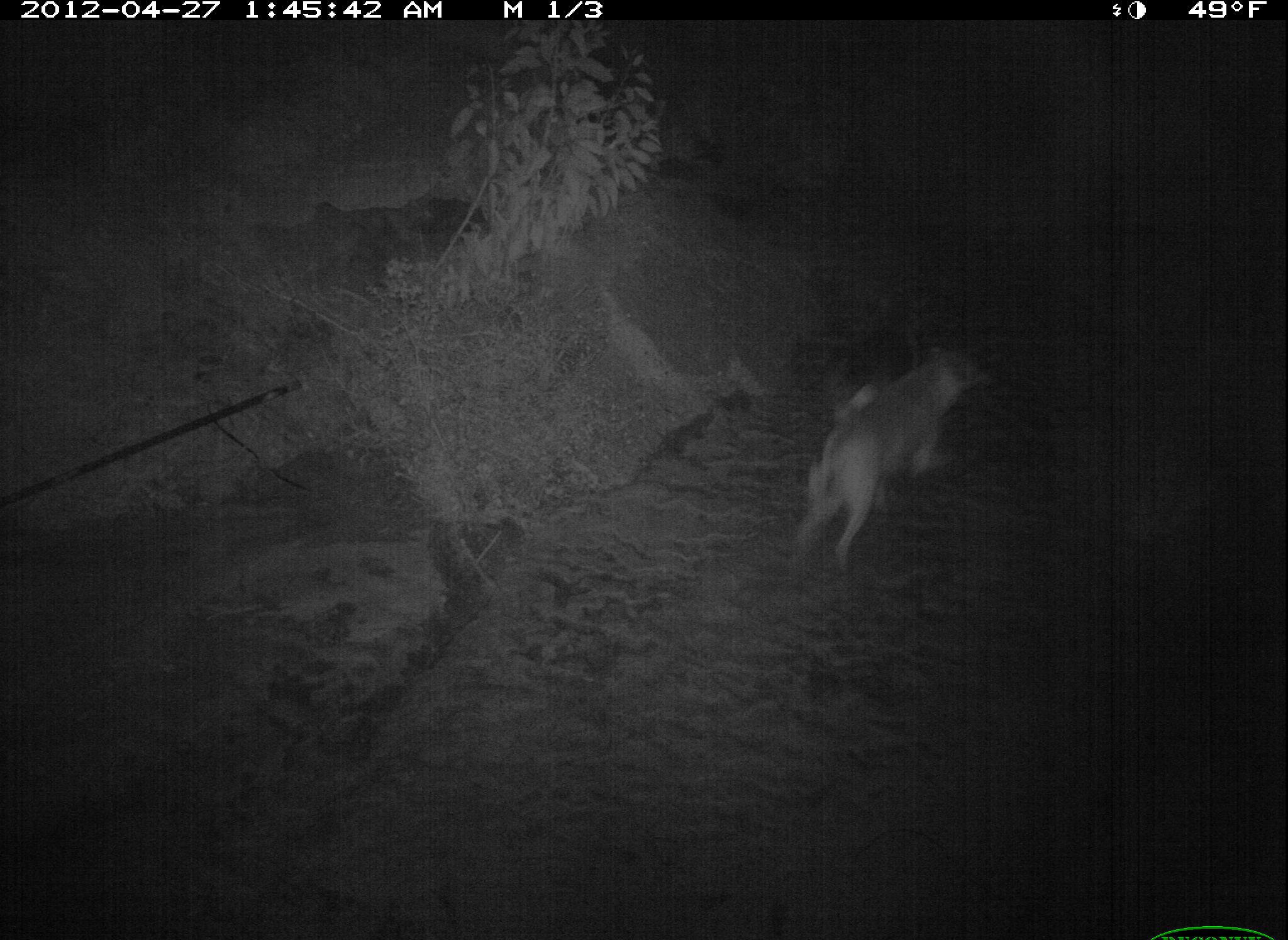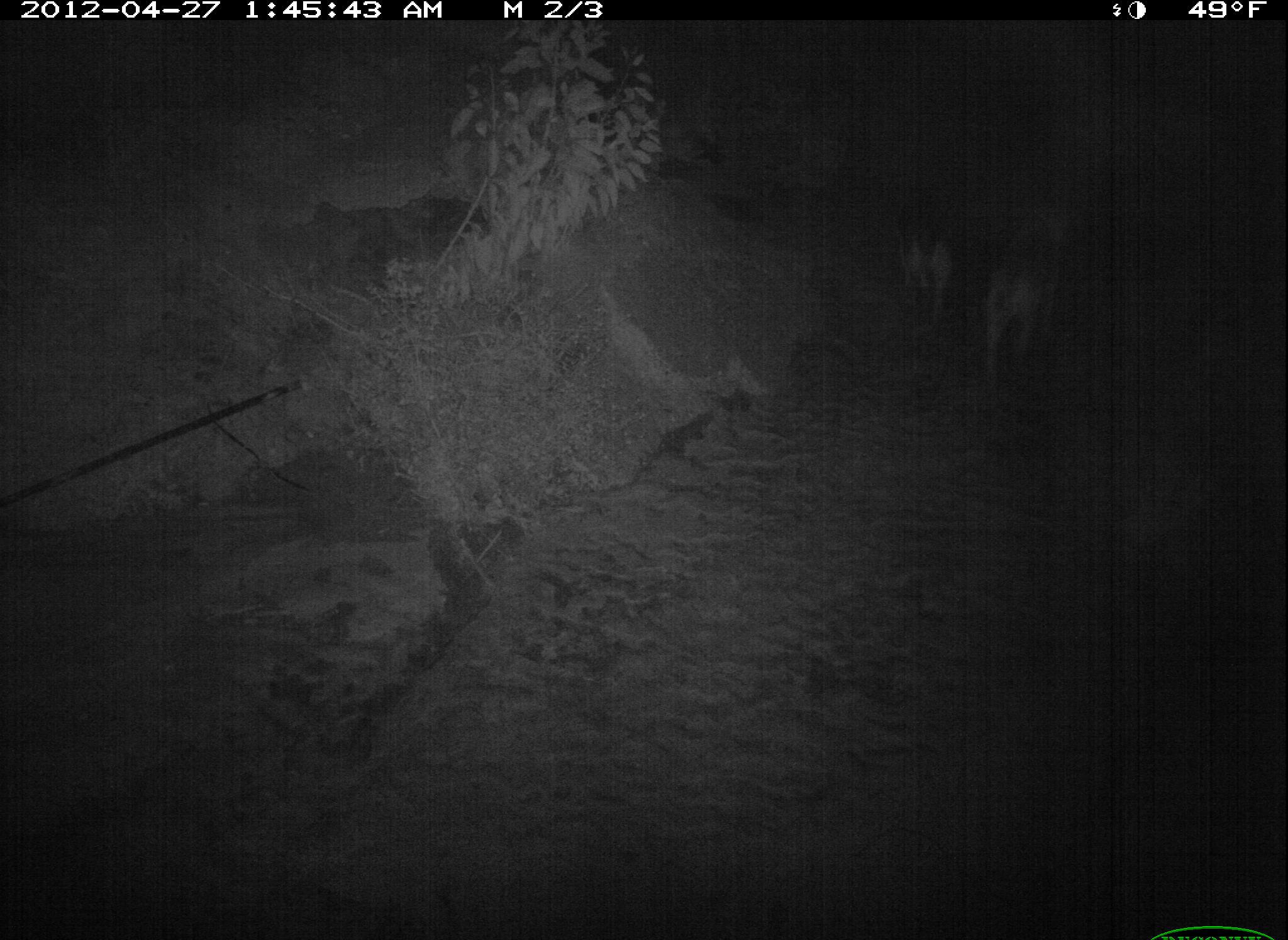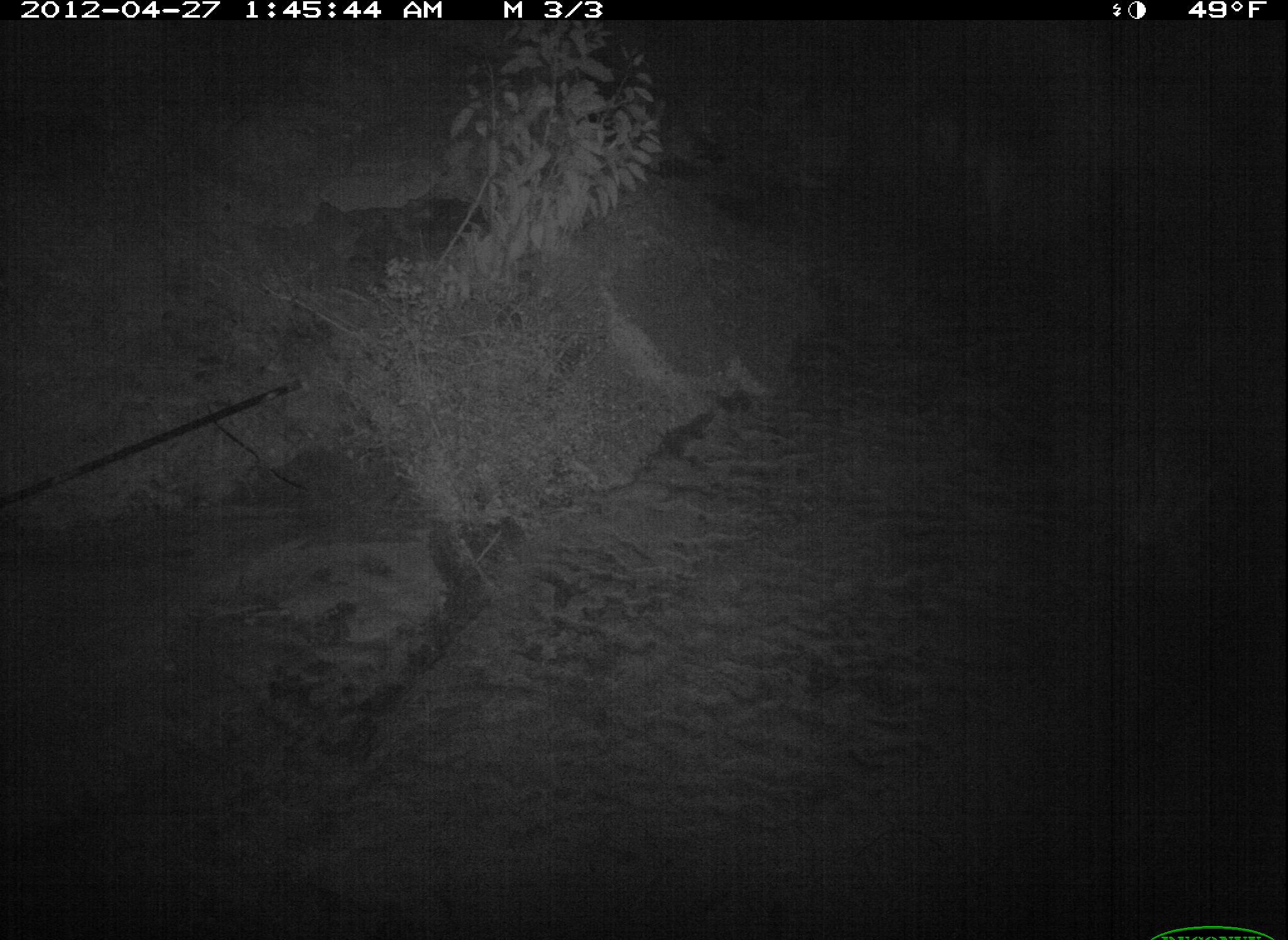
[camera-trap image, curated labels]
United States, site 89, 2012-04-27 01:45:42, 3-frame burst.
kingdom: Animalia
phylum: Chordata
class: Mammalia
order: Carnivora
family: Canidae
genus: Canis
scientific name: Canis familiaris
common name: domestic dog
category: dog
Dog (domestic dog) (Canis familiaris).